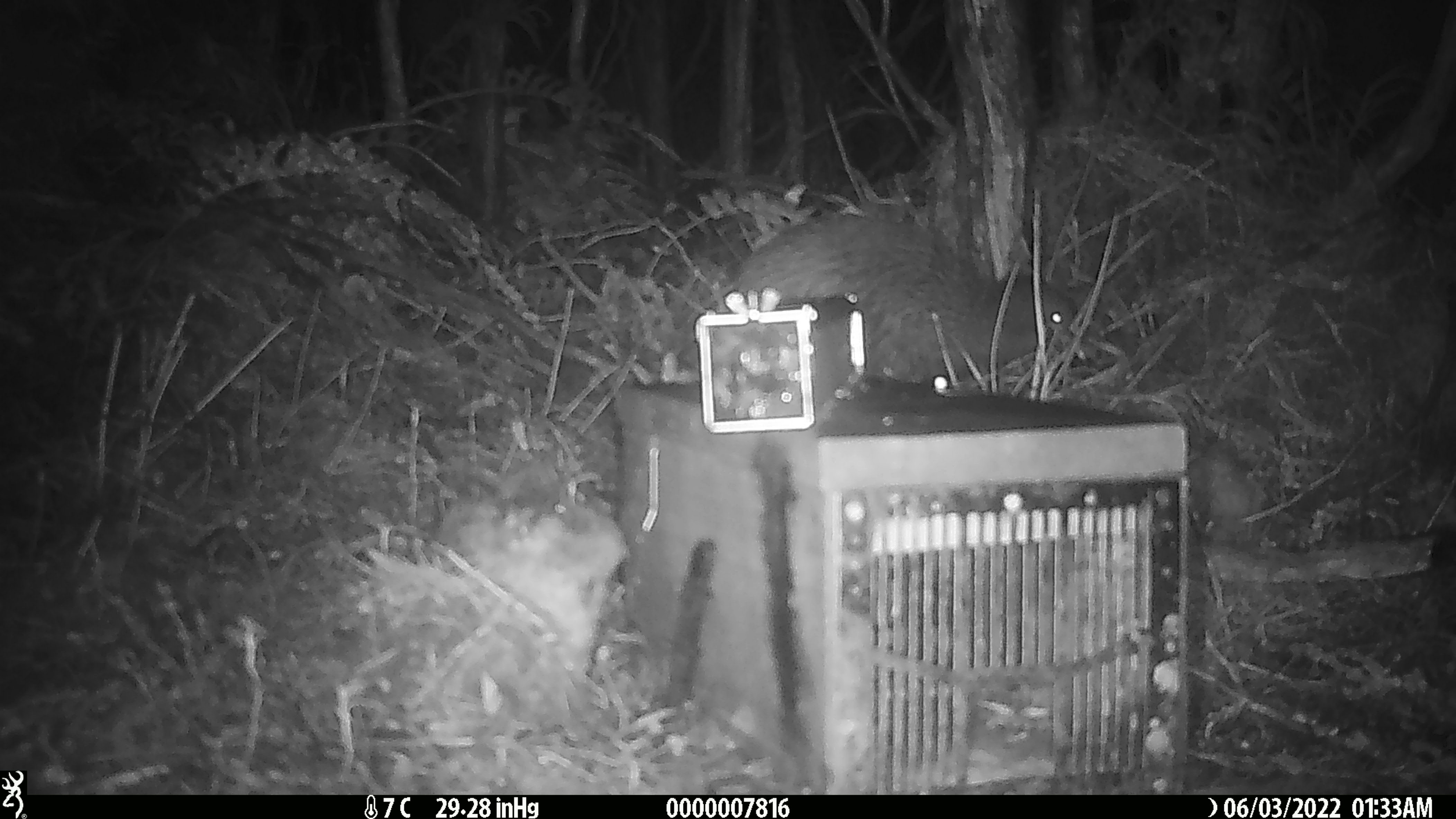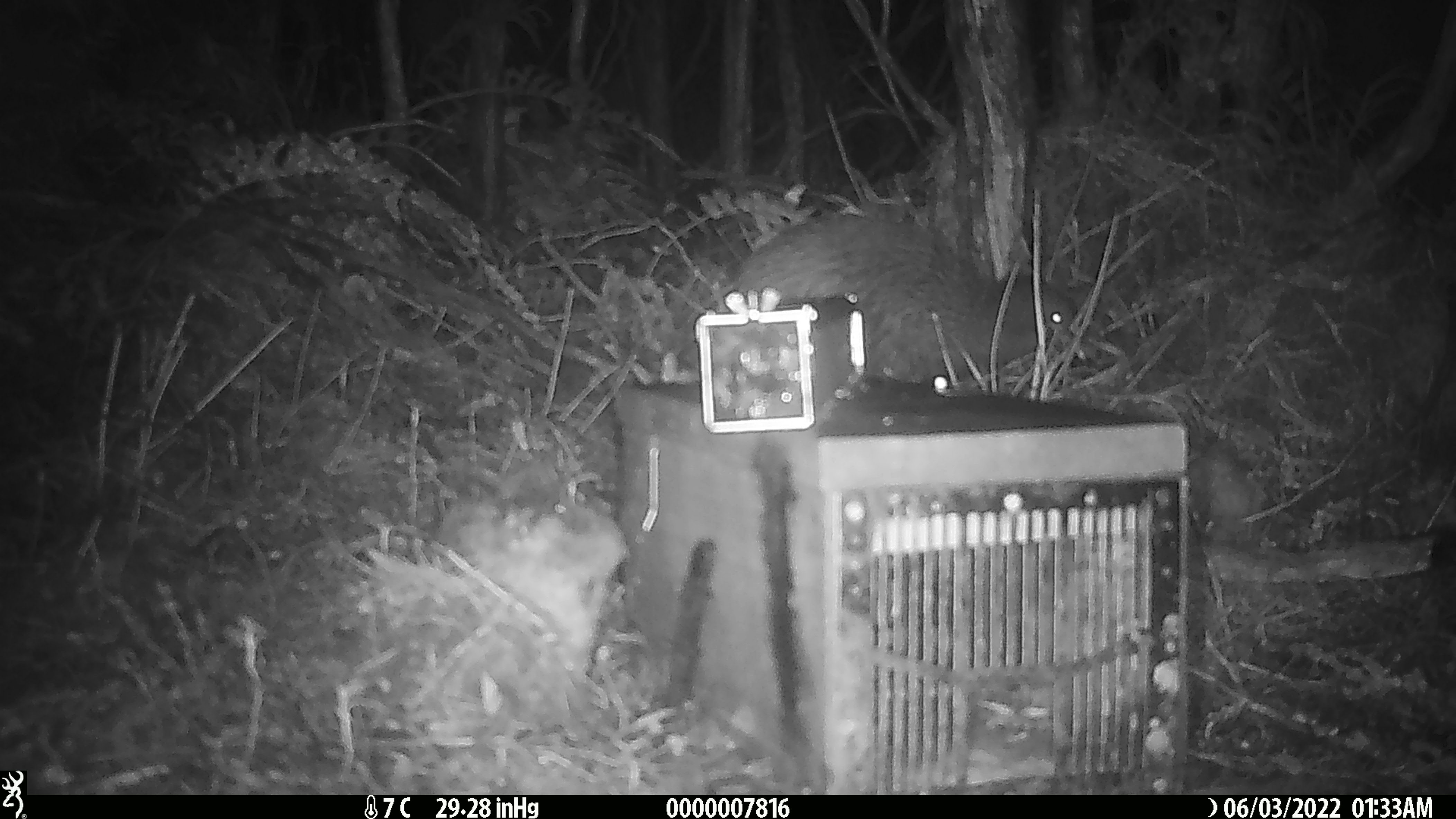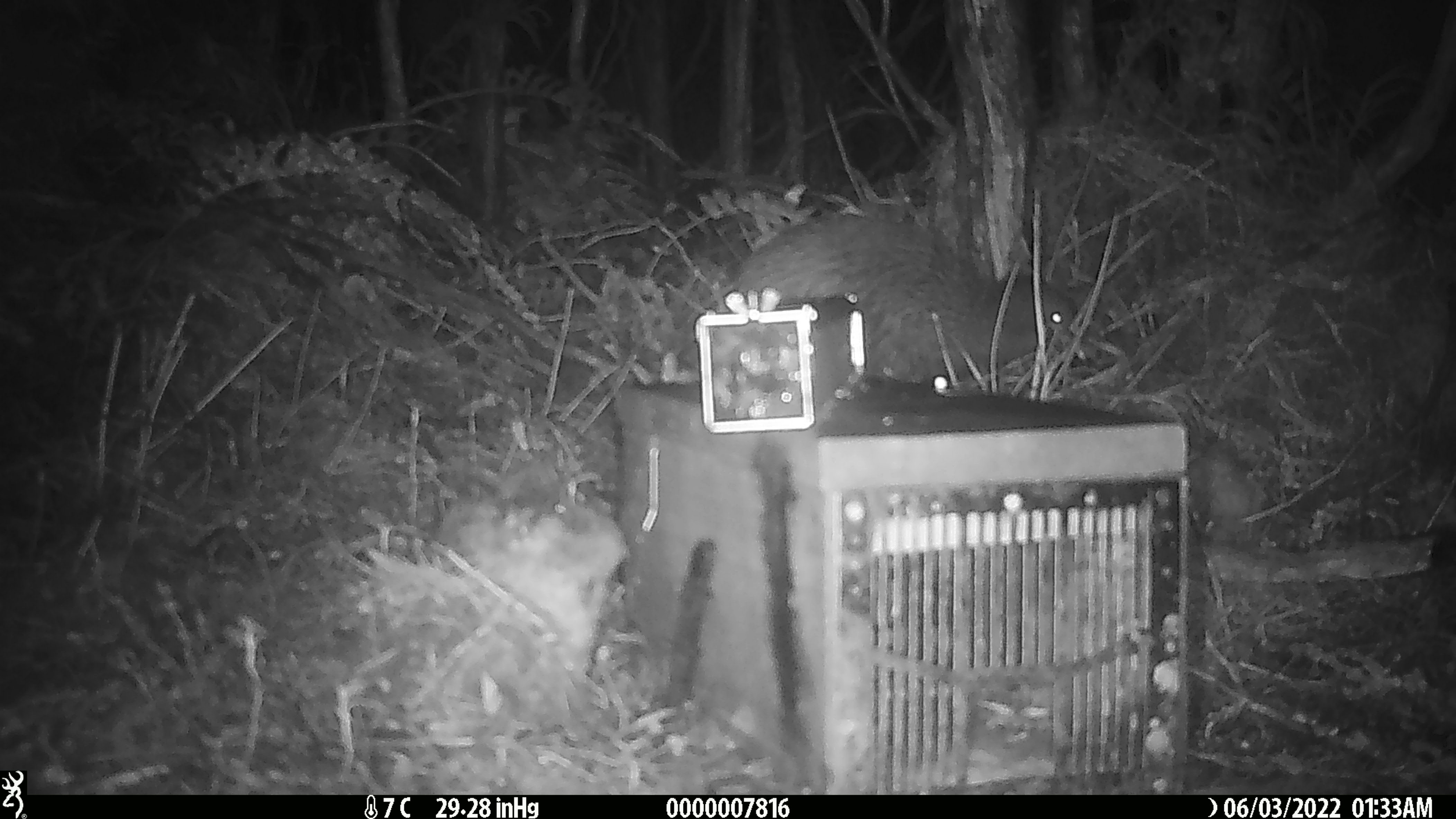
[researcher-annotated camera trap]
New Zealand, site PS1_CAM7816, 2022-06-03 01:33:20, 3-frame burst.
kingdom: Animalia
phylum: Chordata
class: Aves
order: Apterygiformes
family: Apterygidae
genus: Apteryx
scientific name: Apteryx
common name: kiwi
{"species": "kiwi (Apteryx)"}